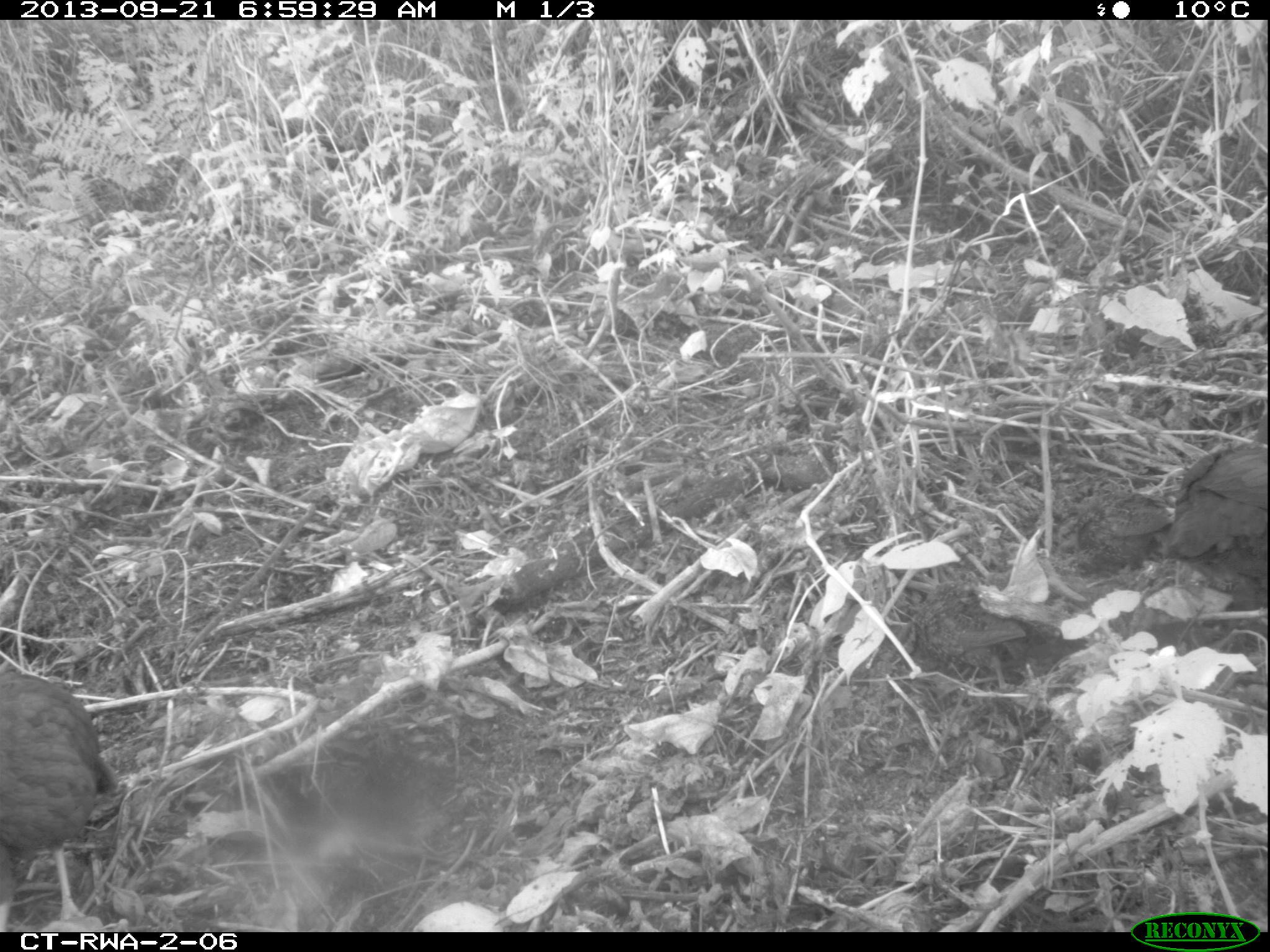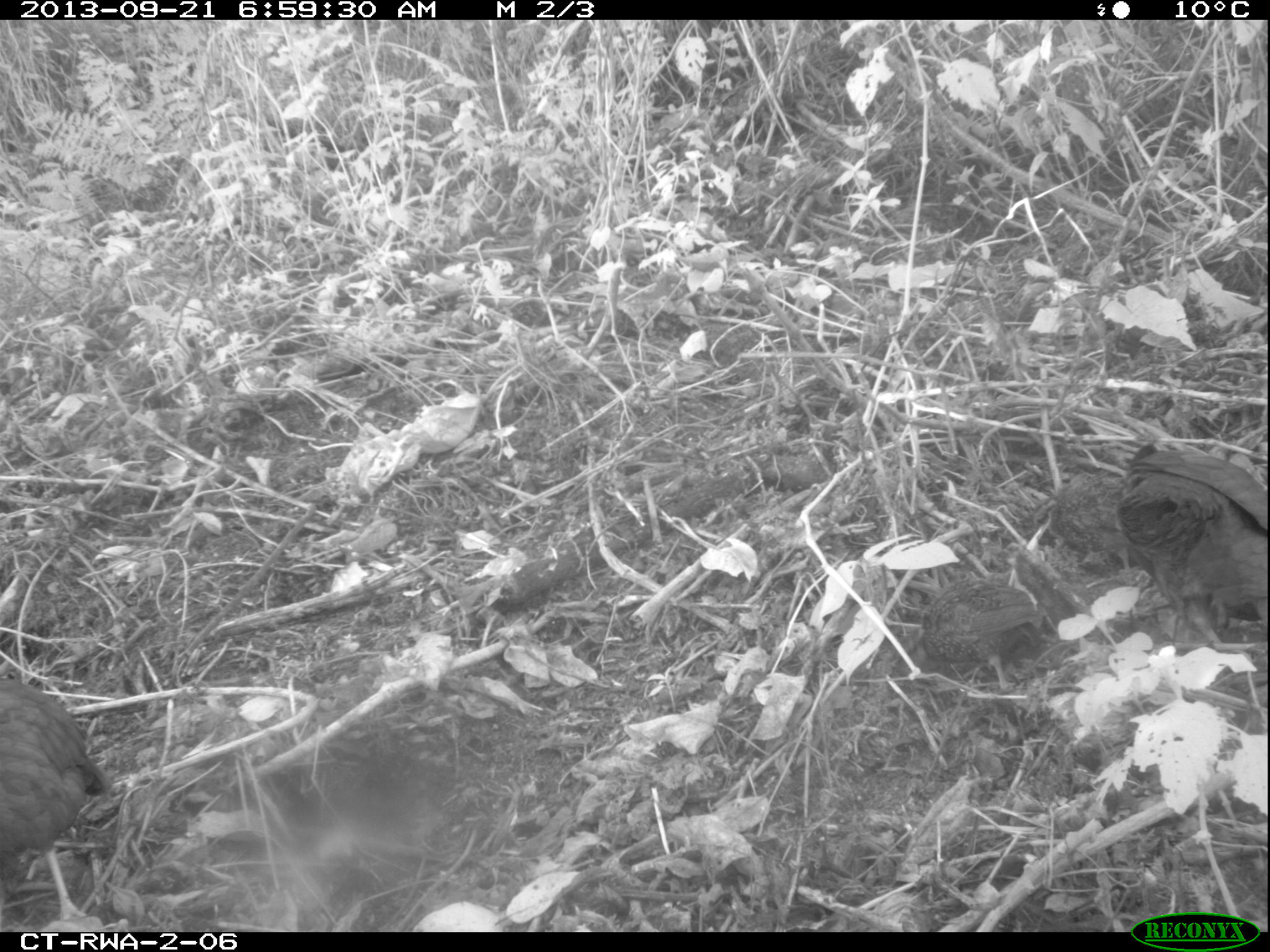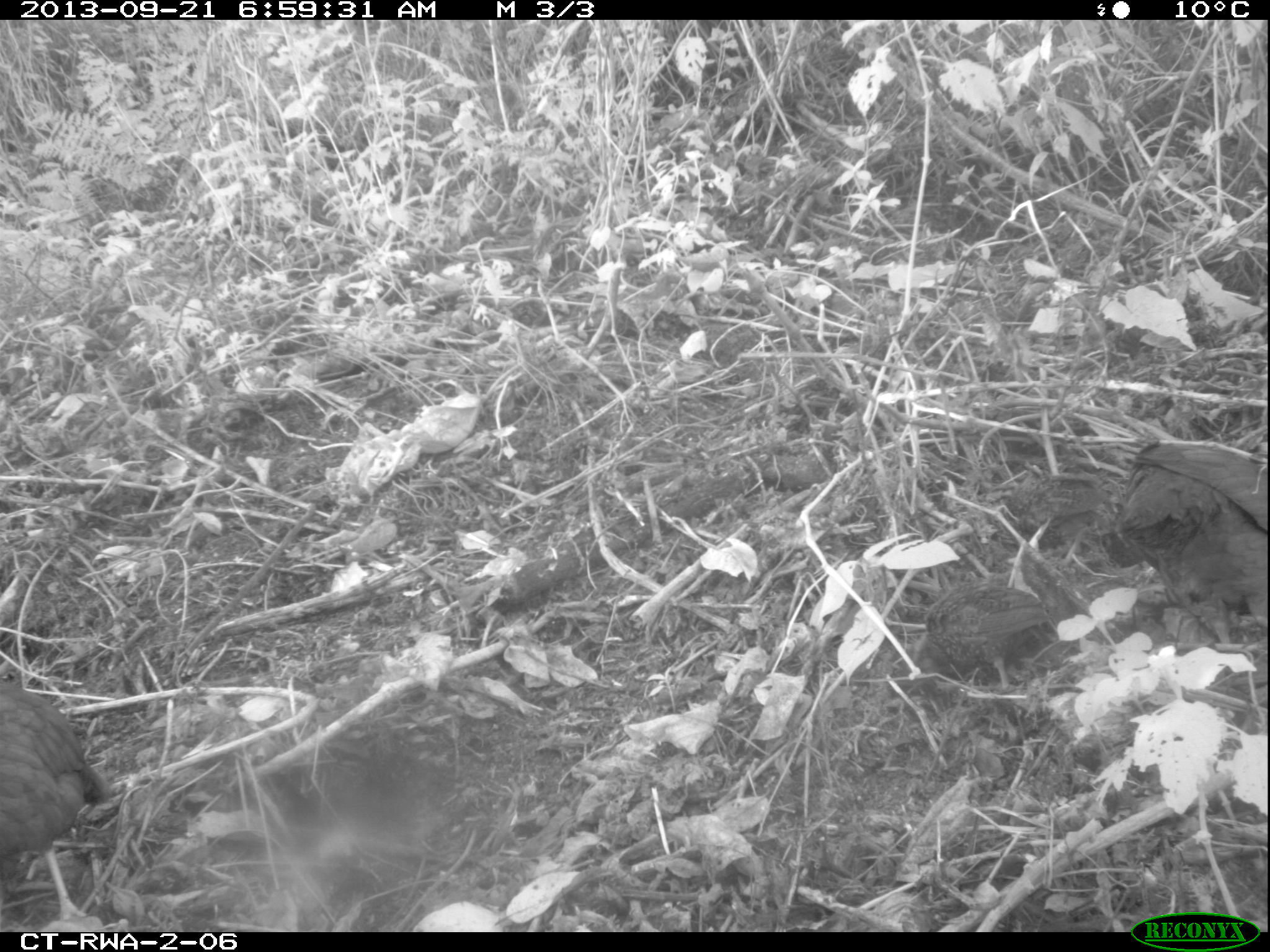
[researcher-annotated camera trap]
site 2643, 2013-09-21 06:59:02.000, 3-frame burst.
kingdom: Animalia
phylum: Chordata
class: Aves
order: Galliformes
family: Phasianidae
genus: Pternistis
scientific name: Pternistis nobilis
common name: handsome francolin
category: francolinus nobilis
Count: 5.